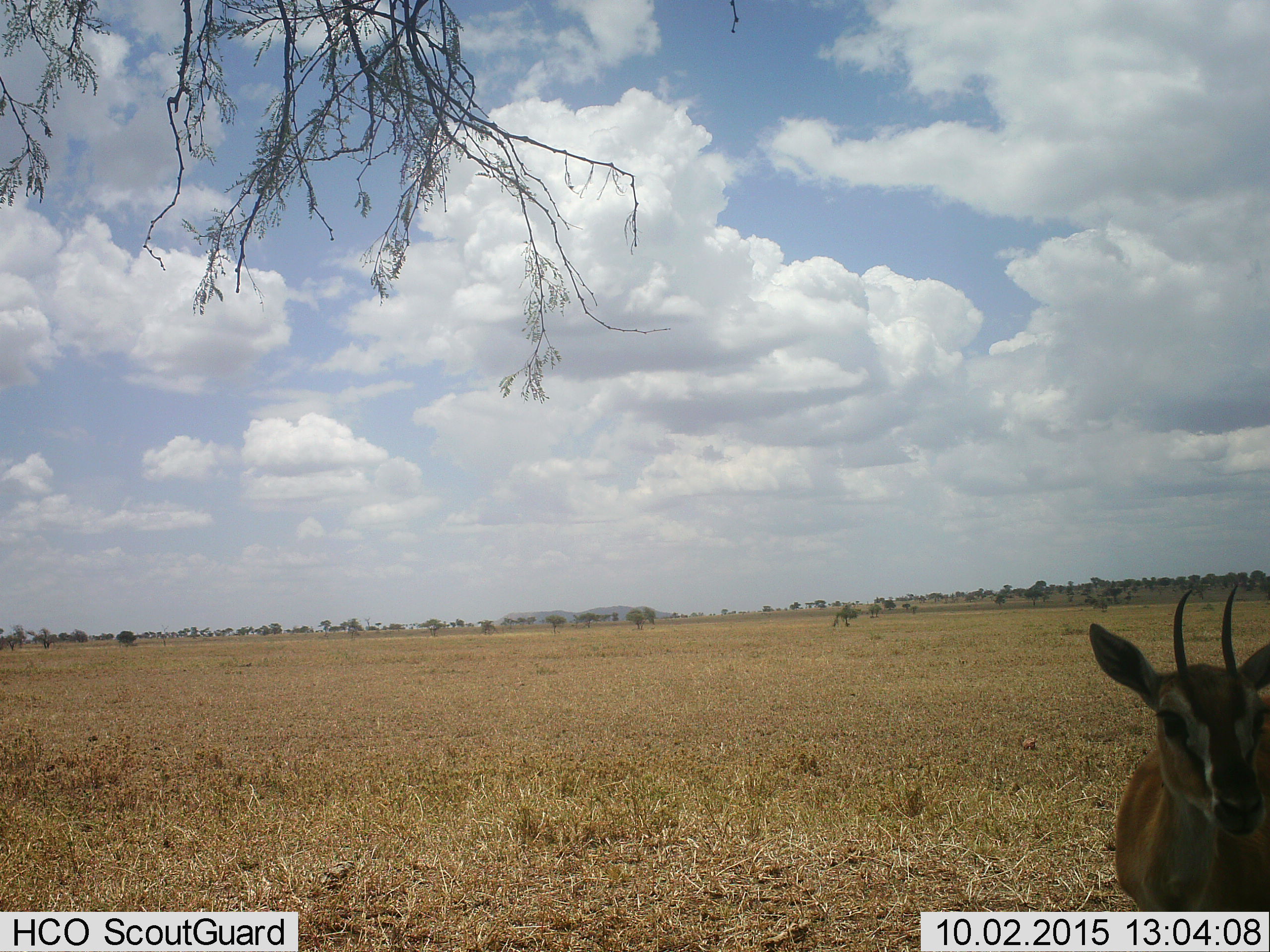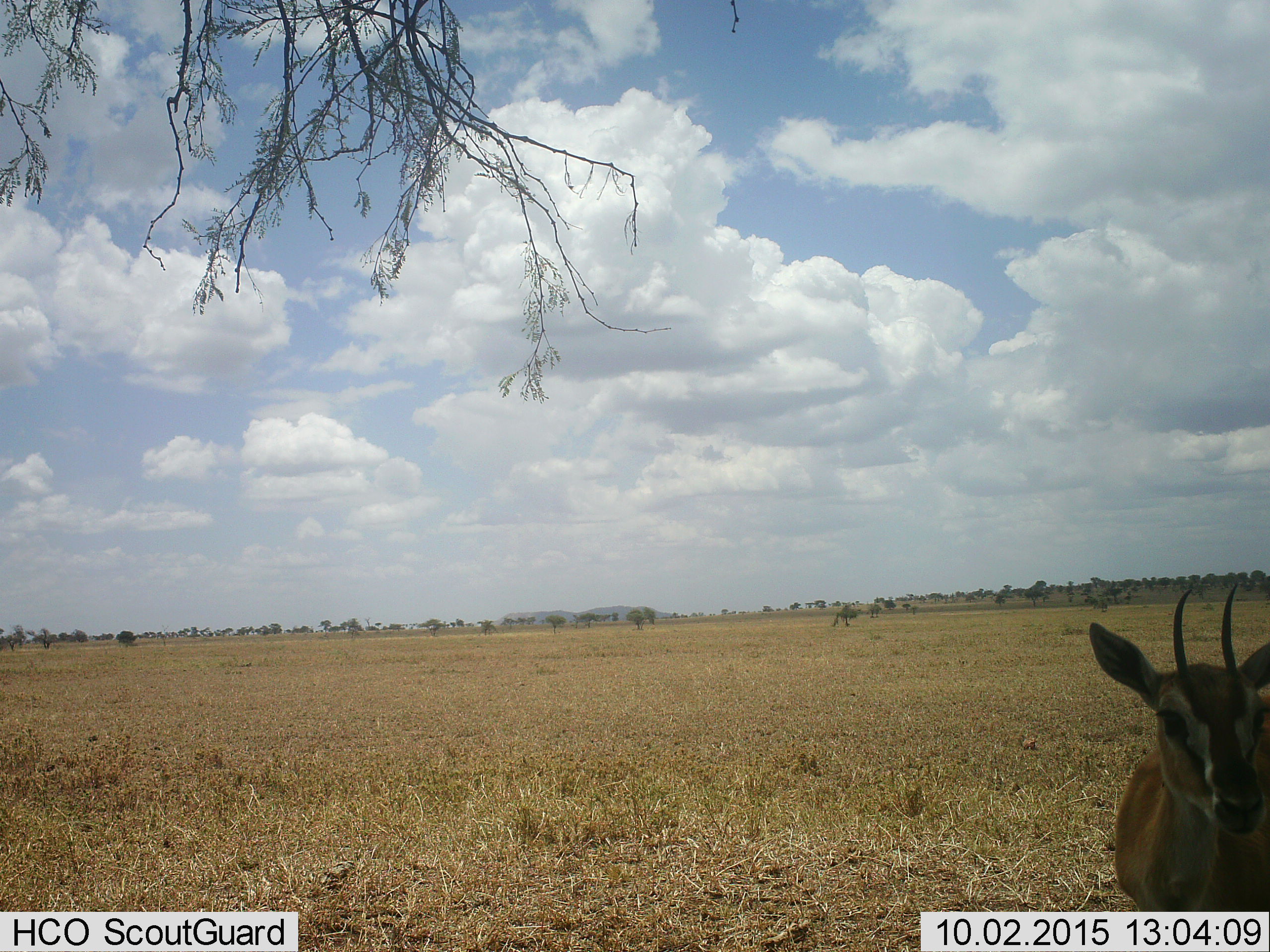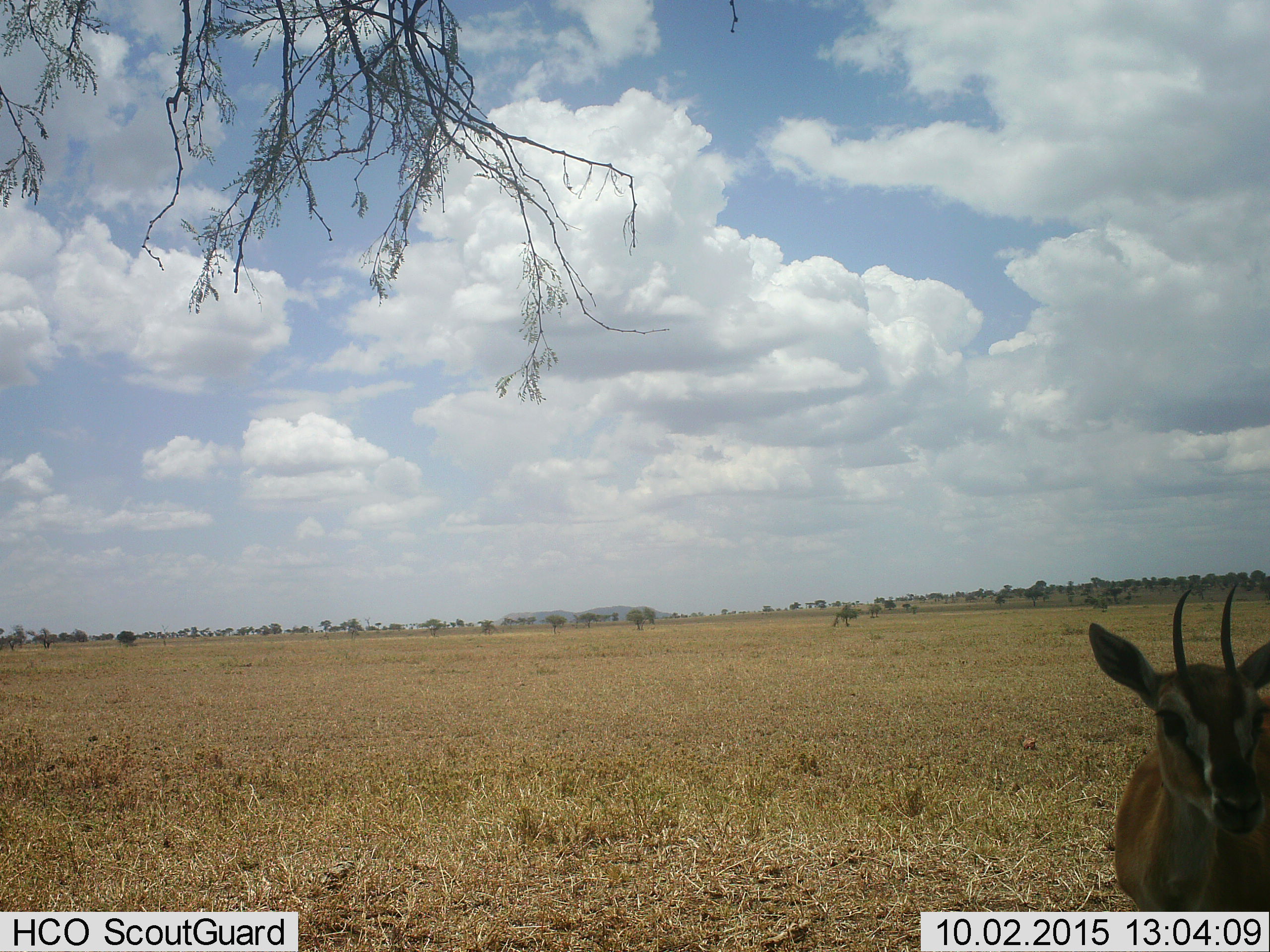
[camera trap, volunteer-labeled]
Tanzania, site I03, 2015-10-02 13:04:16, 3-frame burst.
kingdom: Animalia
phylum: Chordata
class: Mammalia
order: Artiodactyla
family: Bovidae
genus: Eudorcas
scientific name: Eudorcas thomsonii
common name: thomson's gazelle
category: gazellethomsons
Gazellethomsons (thomson's gazelle) (Eudorcas thomsonii), count 1. Behavior (volunteer vote fractions): standing 86%, resting 0%, moving 14%, interacting 0%. Young present (vote fraction): 0%. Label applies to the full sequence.